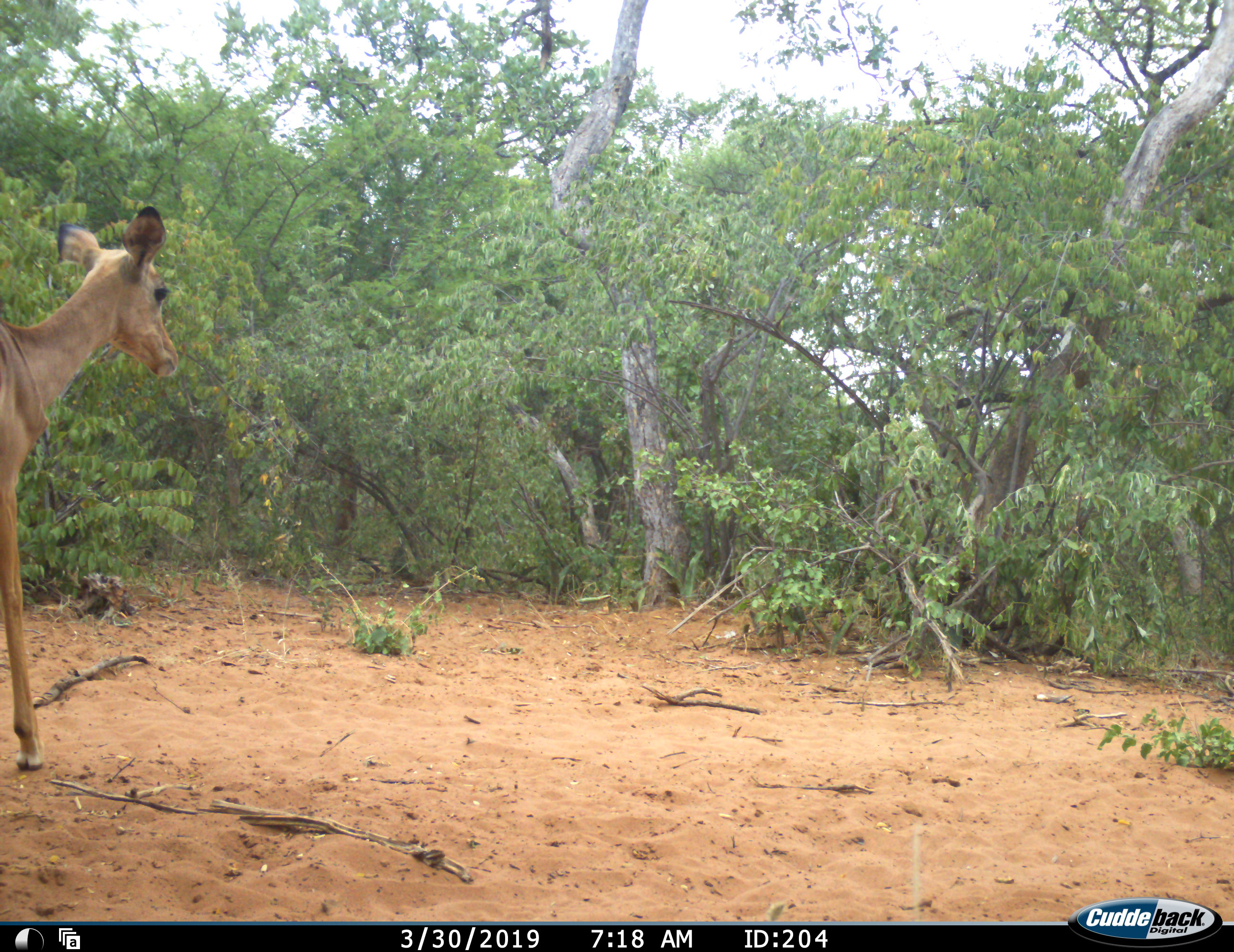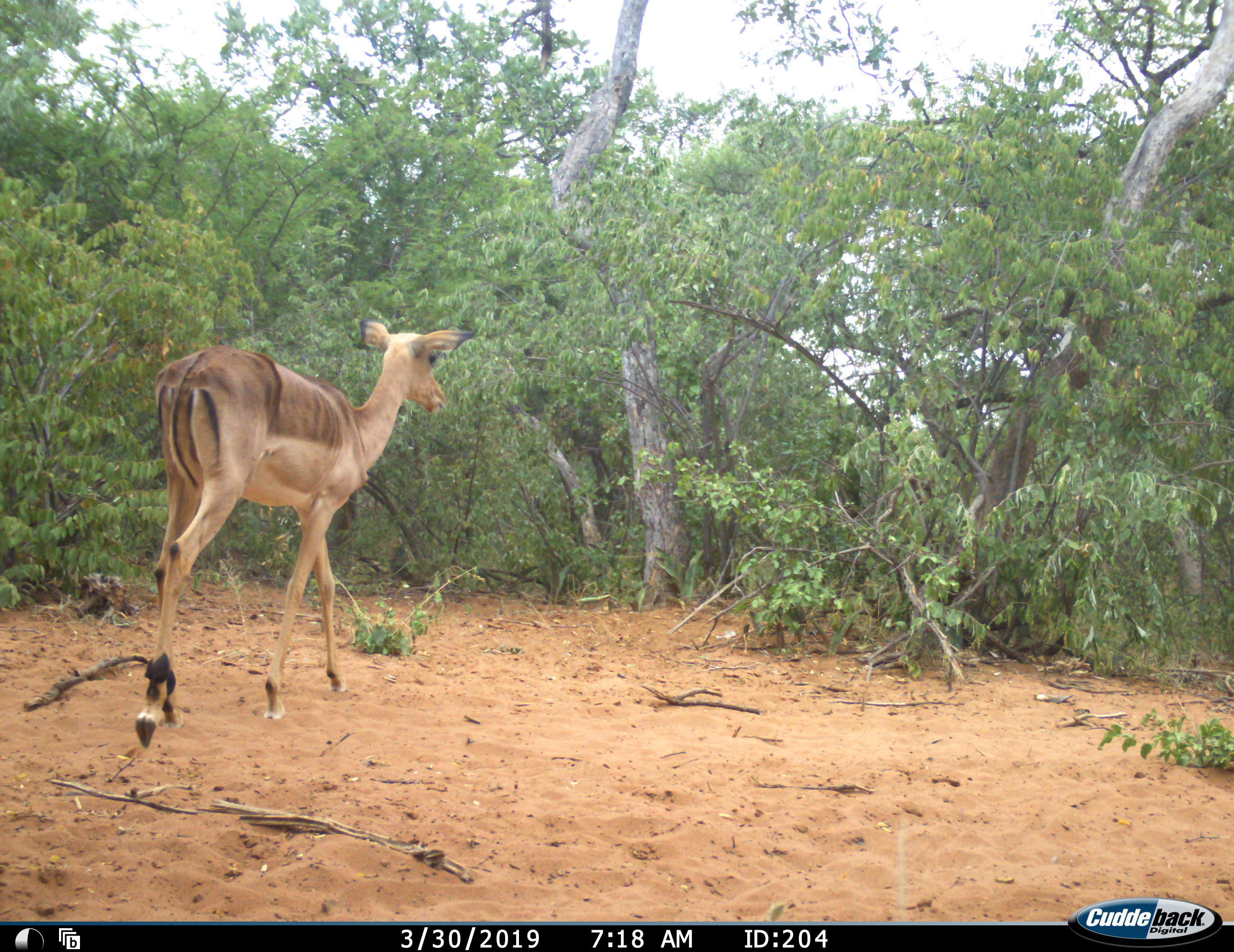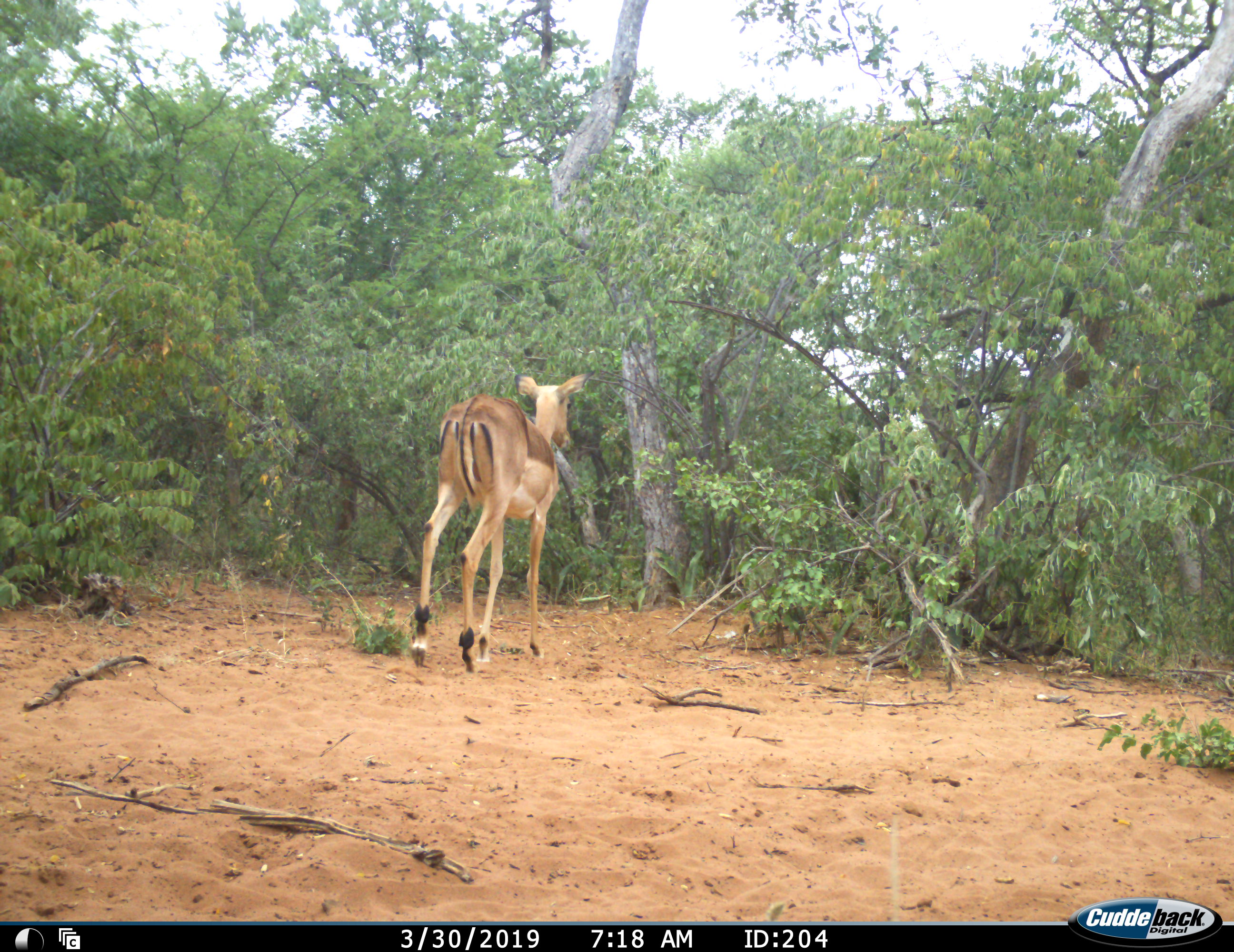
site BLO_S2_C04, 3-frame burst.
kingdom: Animalia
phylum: Chordata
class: Mammalia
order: Artiodactyla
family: Bovidae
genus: Aepyceros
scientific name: Aepyceros melampus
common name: impala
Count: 1.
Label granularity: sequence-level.